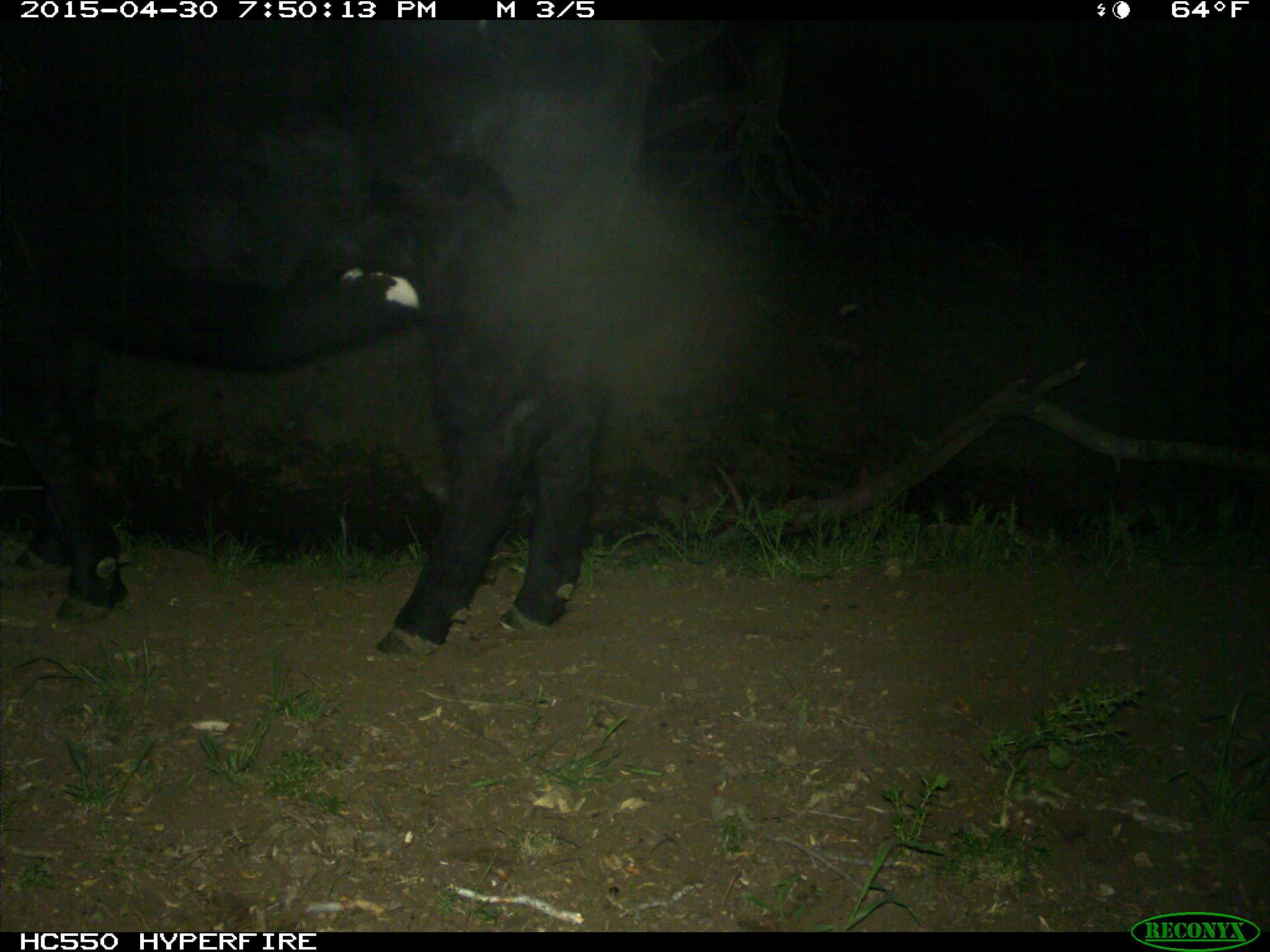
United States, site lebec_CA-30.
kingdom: Animalia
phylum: Chordata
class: Mammalia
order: Artiodactyla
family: Bovidae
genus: Bos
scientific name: Bos taurus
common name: domestic cow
Bos taurus (domestic cow).